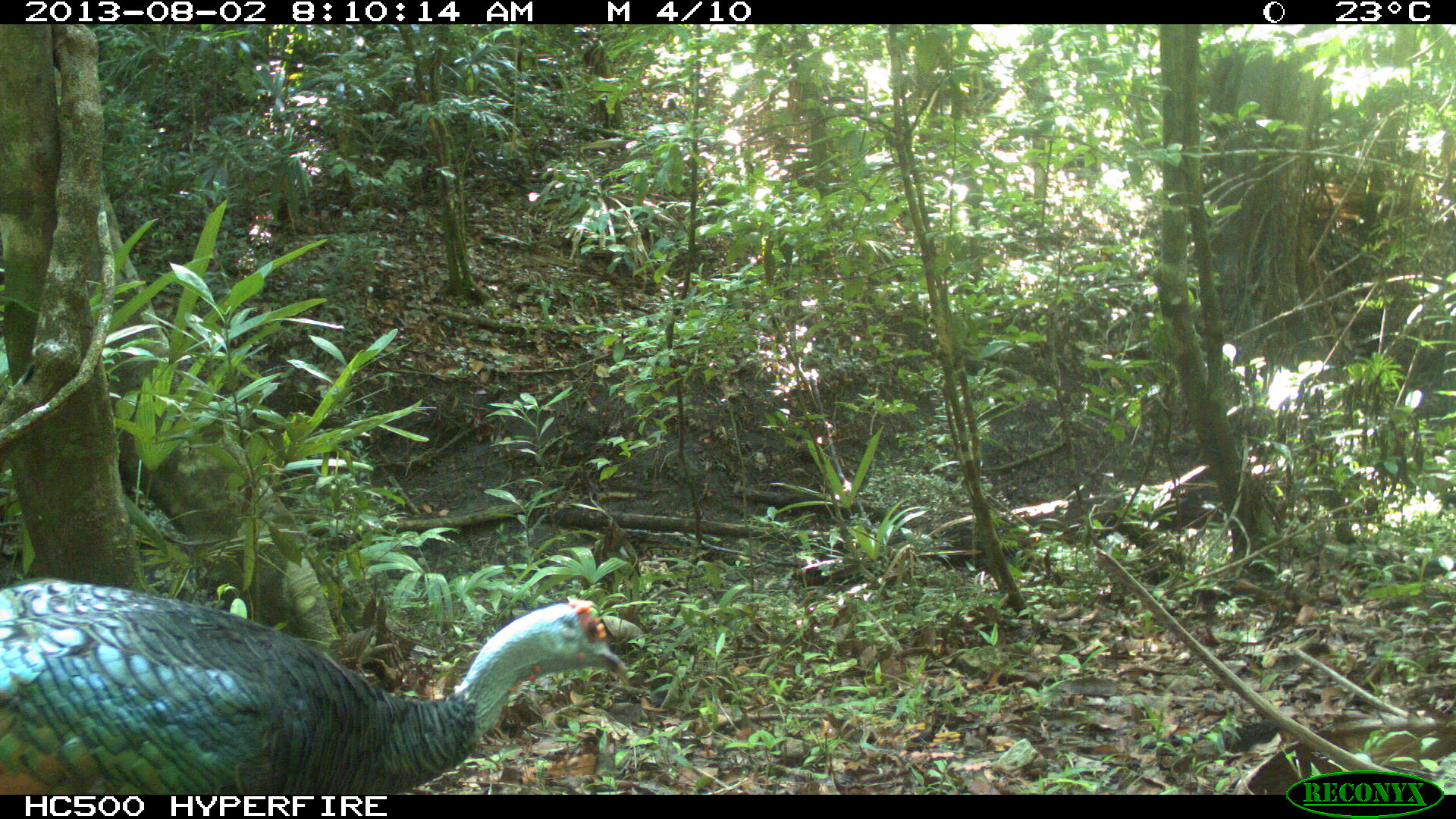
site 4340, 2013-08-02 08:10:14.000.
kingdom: Animalia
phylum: Chordata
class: Aves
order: Galliformes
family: Phasianidae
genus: Meleagris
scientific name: Meleagris ocellata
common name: ocellated turkey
Meleagris ocellata (ocellated turkey), count 1, sex male.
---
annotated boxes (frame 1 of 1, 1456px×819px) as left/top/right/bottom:
meleagris ocellata: 1/577/628/790